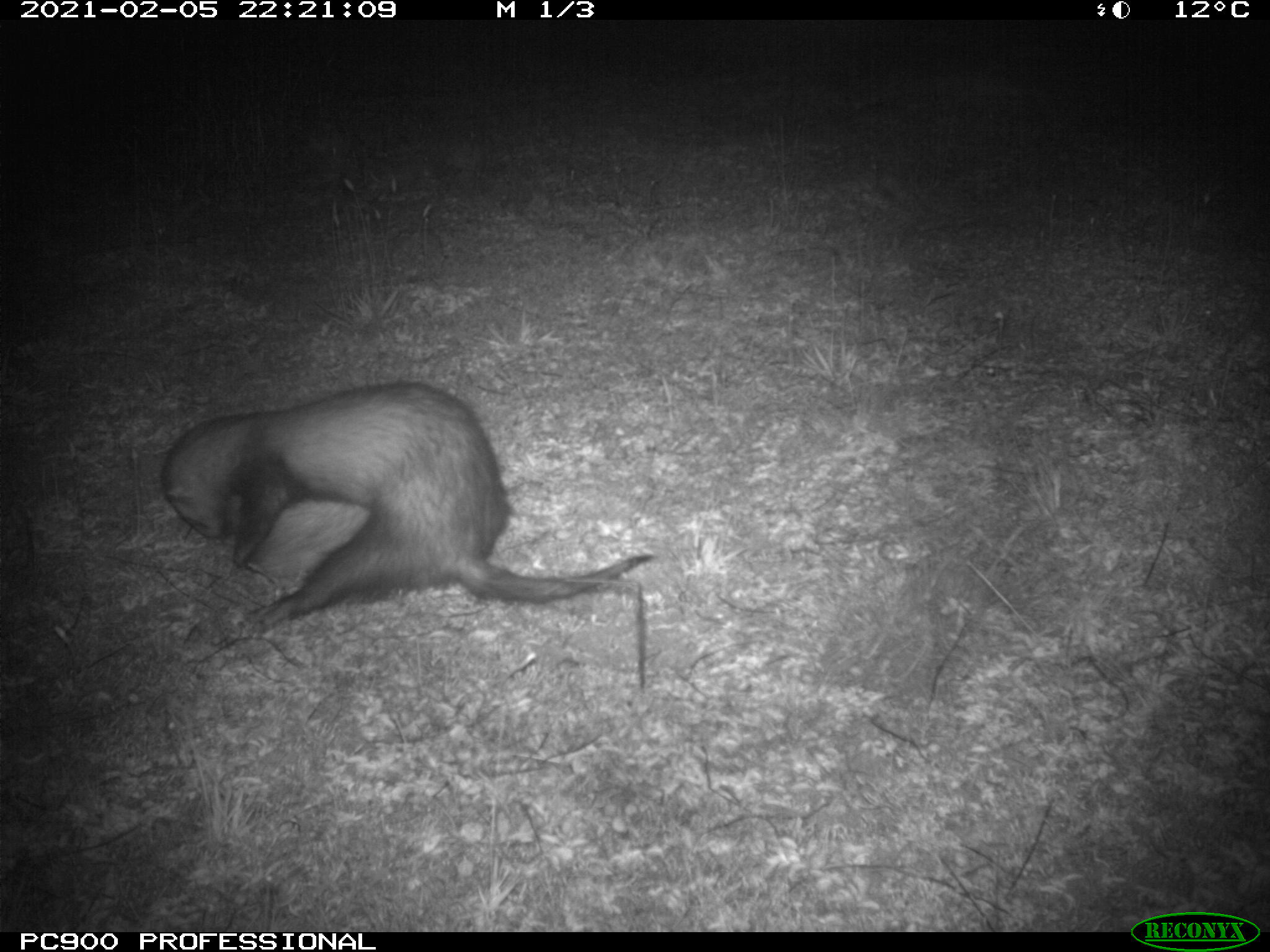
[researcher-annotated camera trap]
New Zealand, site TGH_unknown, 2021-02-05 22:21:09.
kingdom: Animalia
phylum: Chordata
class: Mammalia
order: Carnivora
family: Mustelidae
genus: Mustela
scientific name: Mustela furo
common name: ferret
Ferret (Mustela furo).